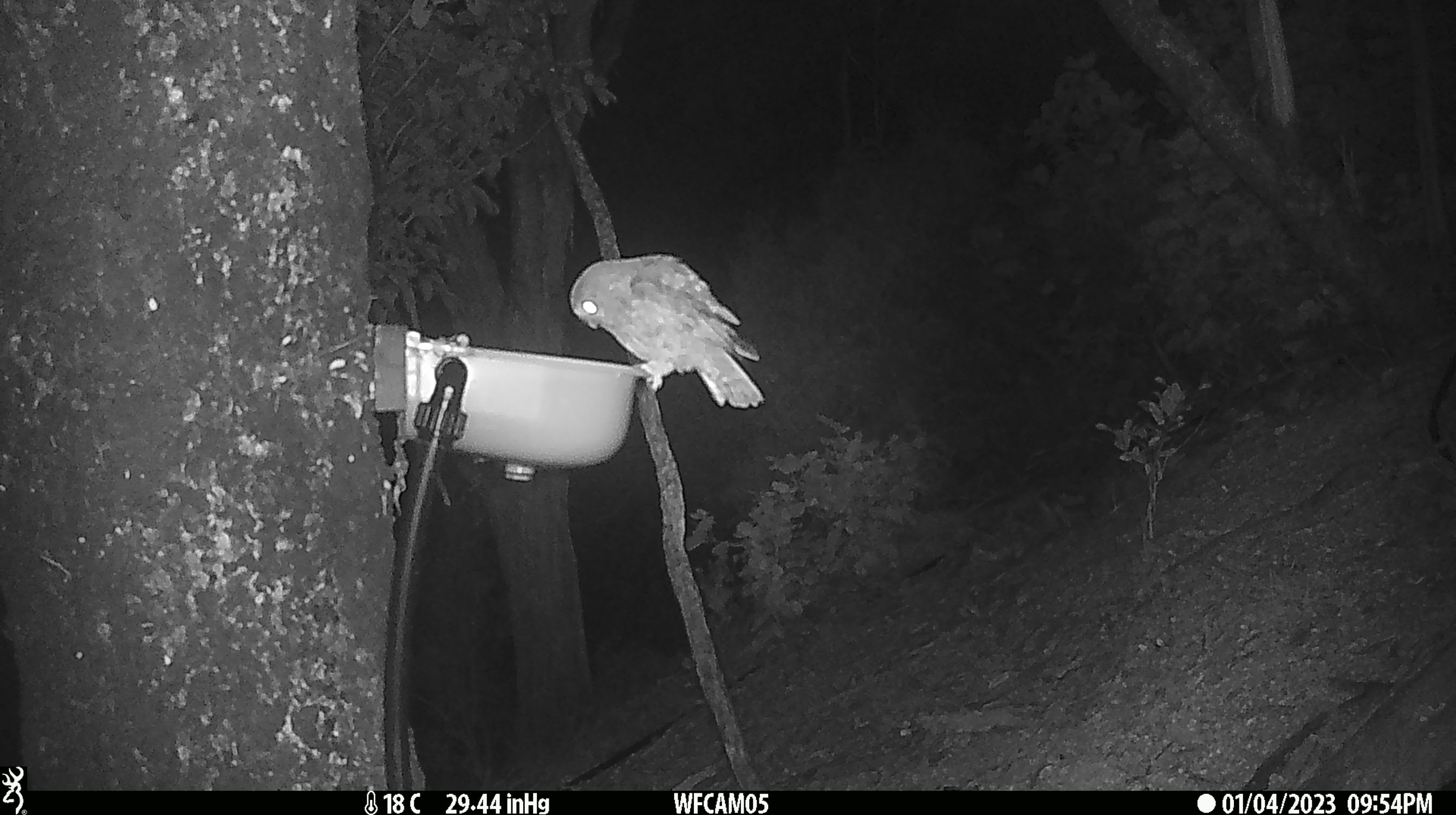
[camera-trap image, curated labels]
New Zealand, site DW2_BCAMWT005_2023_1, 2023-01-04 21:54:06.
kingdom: Animalia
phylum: Chordata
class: Aves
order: Strigiformes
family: Strigidae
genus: Ninox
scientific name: Ninox novaeseelandiae novaeseelandiae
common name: morepork